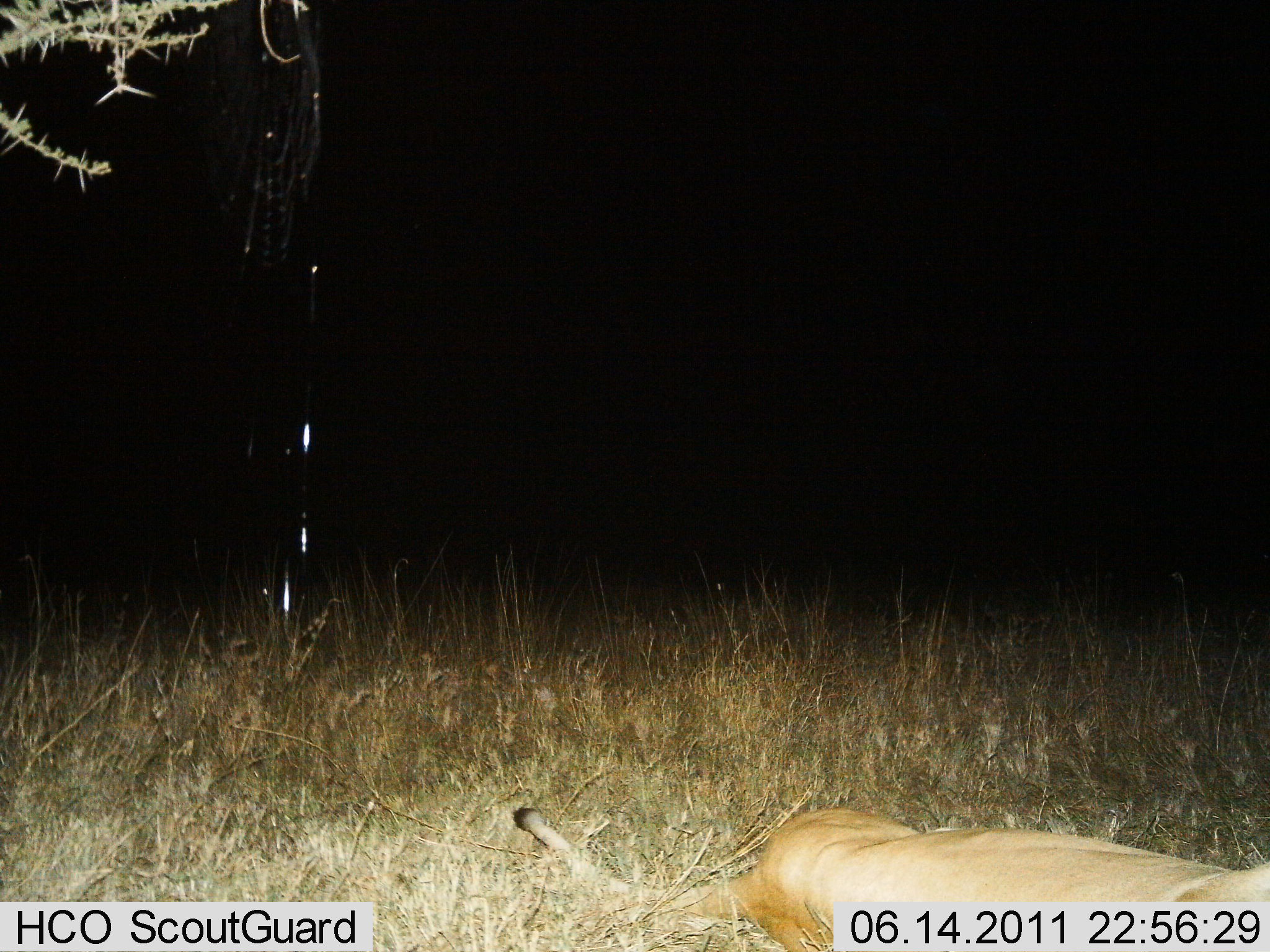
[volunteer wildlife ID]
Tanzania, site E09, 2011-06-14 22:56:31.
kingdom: Animalia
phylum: Chordata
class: Mammalia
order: Carnivora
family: Felidae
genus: Panthera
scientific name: Panthera leo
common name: lion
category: lionfemale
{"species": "lionfemale (lion) (Panthera leo)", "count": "1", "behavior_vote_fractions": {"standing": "0%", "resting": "100%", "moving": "0%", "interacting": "0%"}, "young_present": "0%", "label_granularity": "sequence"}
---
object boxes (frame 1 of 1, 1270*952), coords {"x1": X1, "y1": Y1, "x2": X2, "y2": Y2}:
animal: {"x1": 509, "y1": 801, "x2": 1270, "y2": 949}